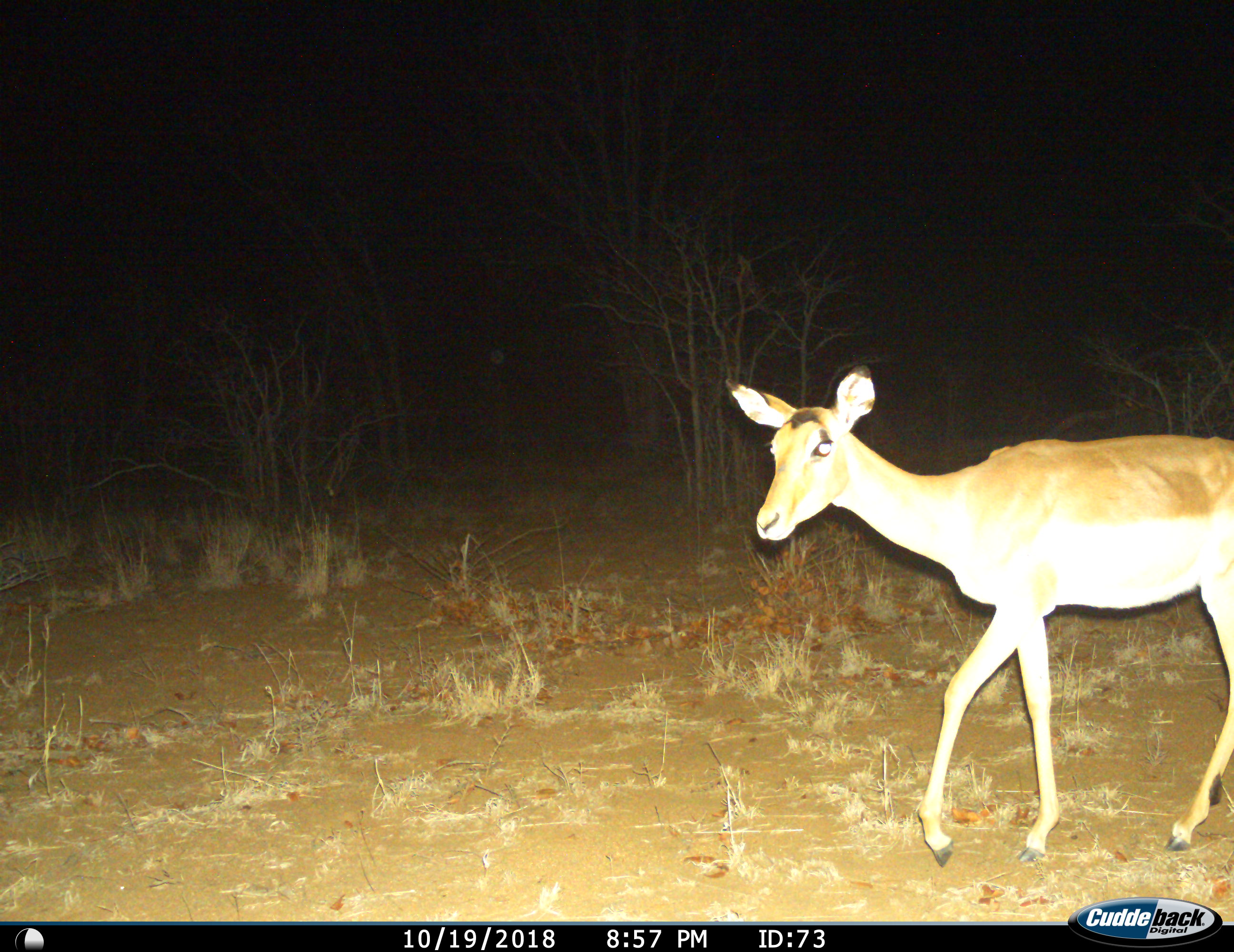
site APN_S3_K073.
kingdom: Animalia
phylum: Chordata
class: Mammalia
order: Artiodactyla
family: Bovidae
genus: Aepyceros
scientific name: Aepyceros melampus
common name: impala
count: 1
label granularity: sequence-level